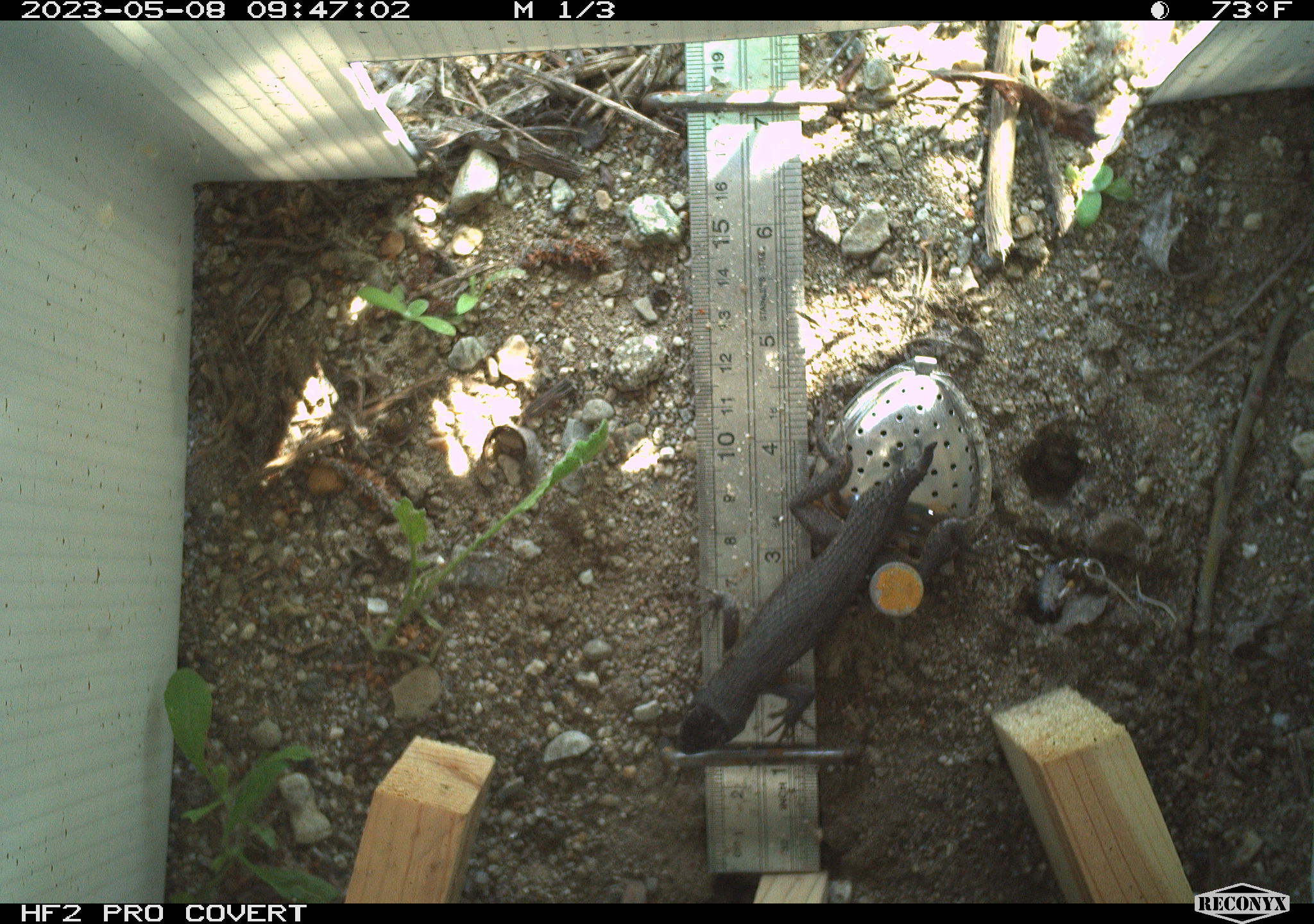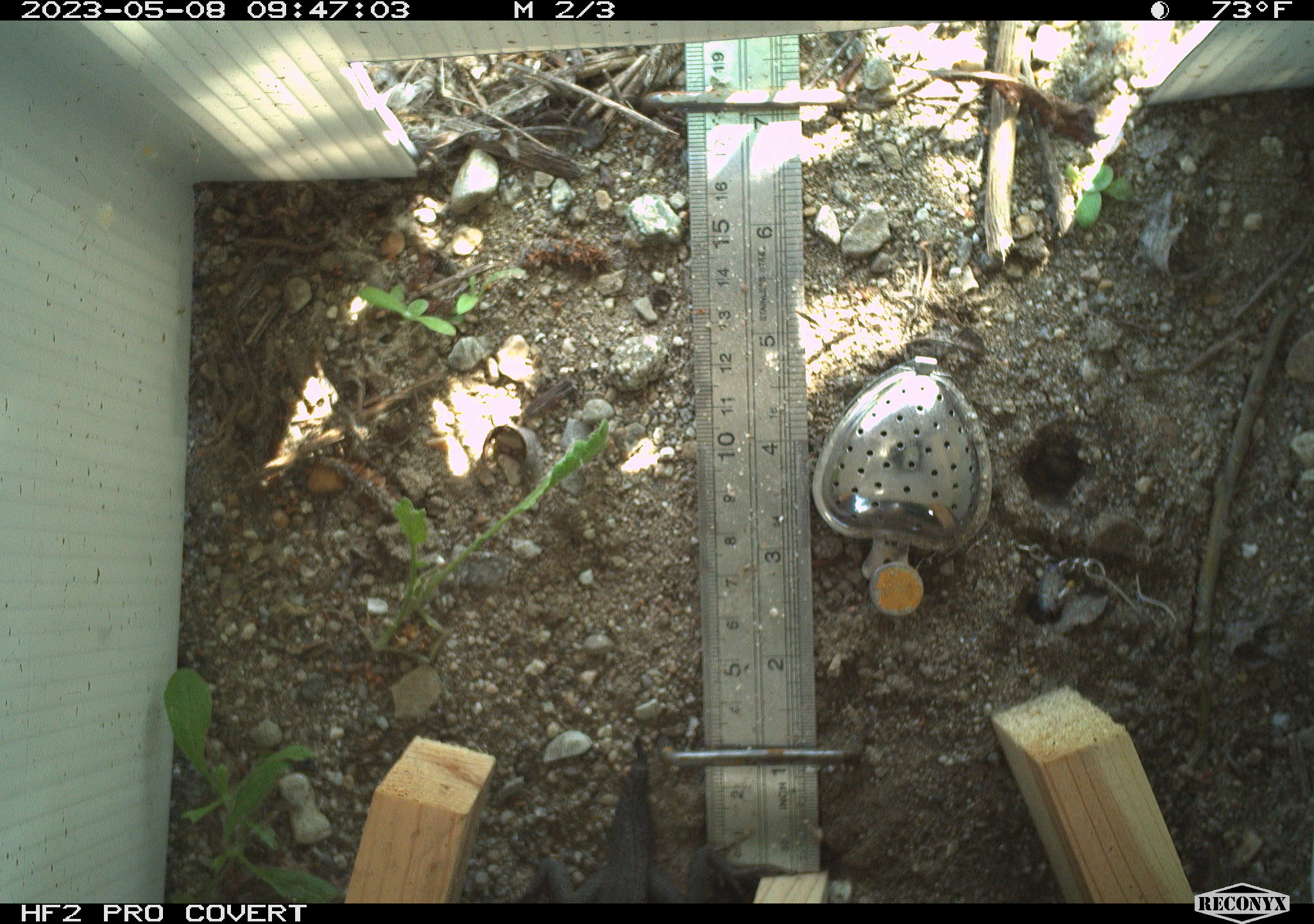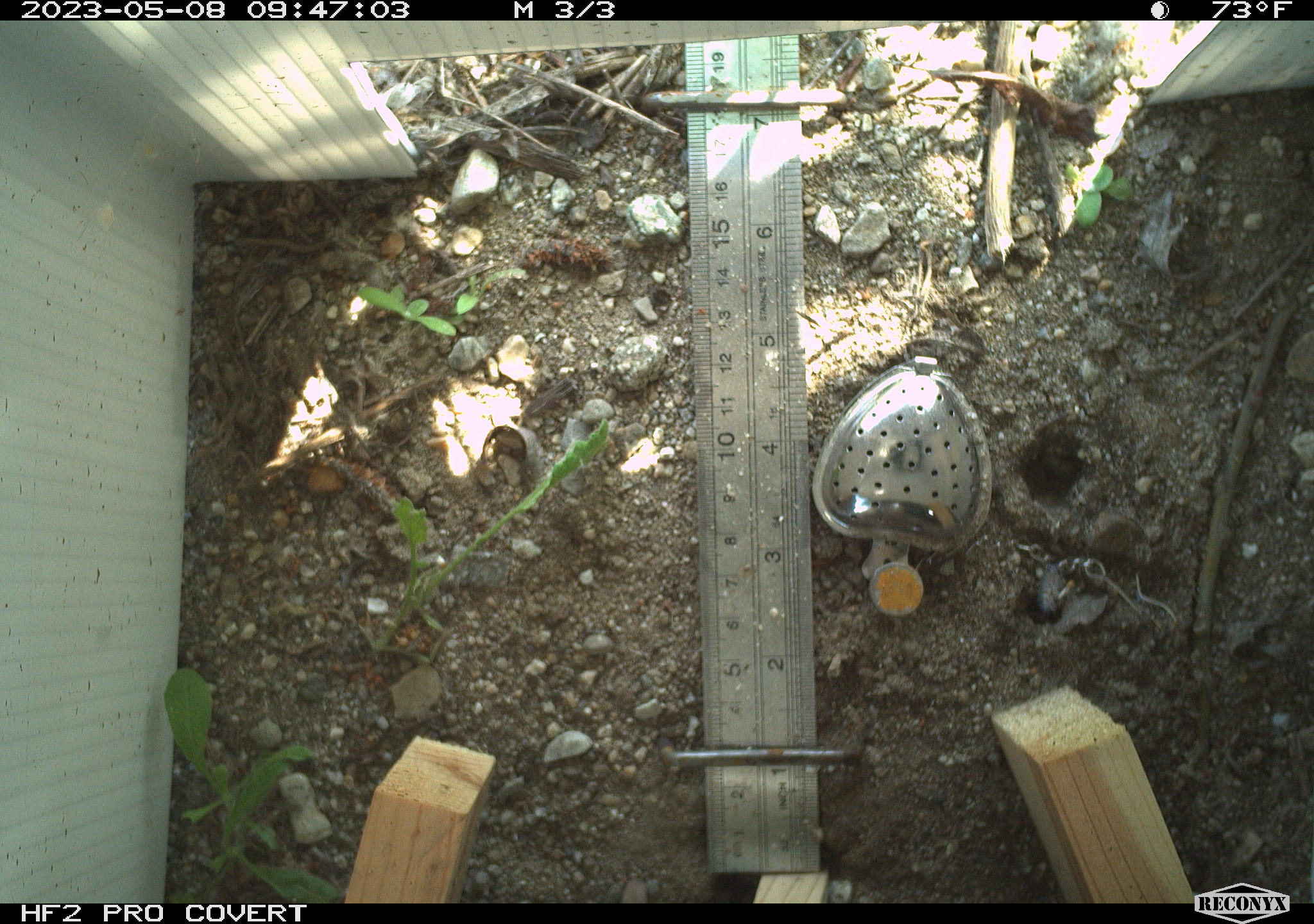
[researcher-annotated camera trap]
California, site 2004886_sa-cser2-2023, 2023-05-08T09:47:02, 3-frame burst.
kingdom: Animalia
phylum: Chordata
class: Reptilia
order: Squamata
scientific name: Squamata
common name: lizards and snakes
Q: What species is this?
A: Lizards and snakes (Squamata).